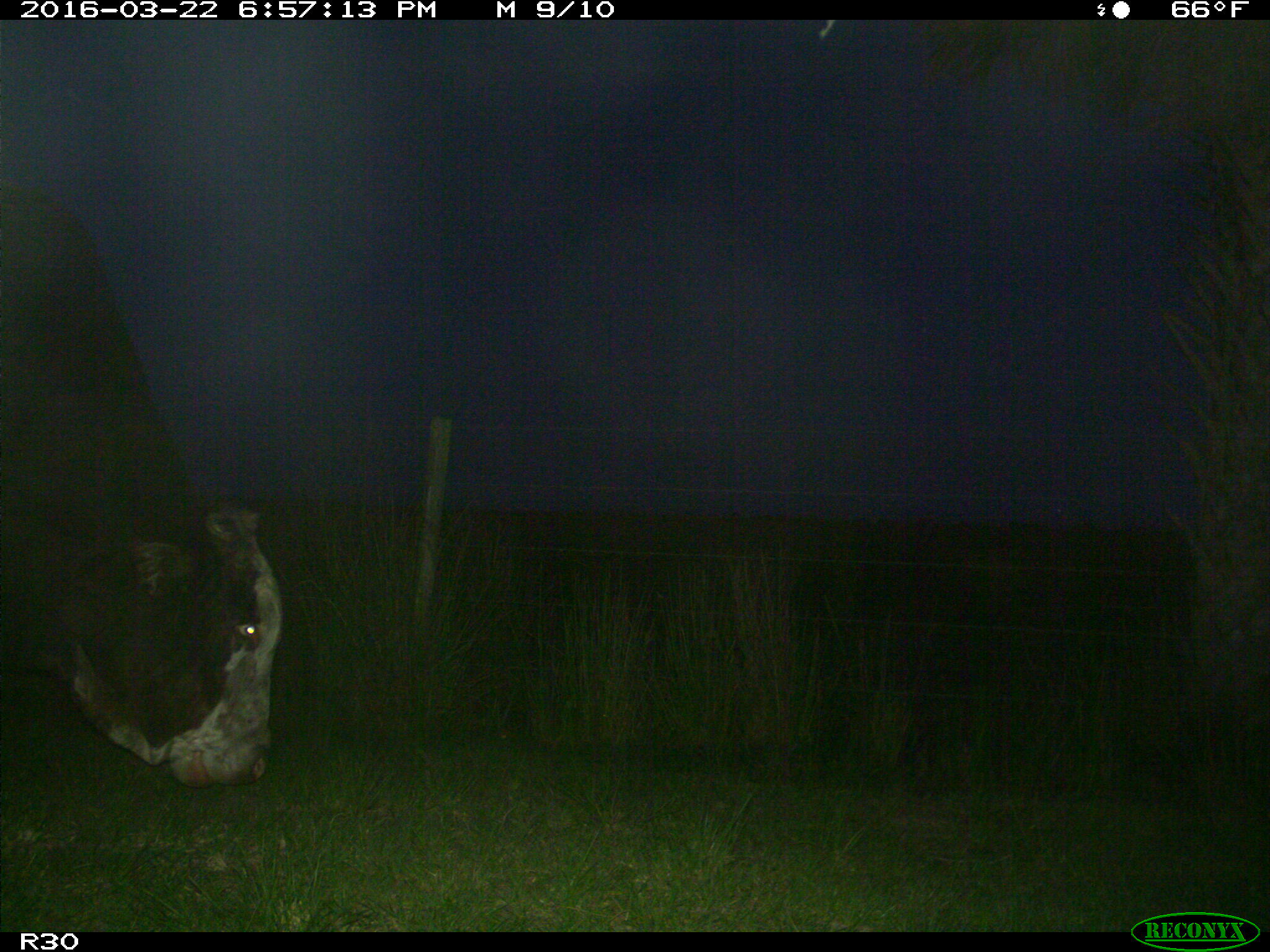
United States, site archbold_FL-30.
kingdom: Animalia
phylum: Chordata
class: Mammalia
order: Artiodactyla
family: Bovidae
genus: Bos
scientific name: Bos taurus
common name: domestic cow